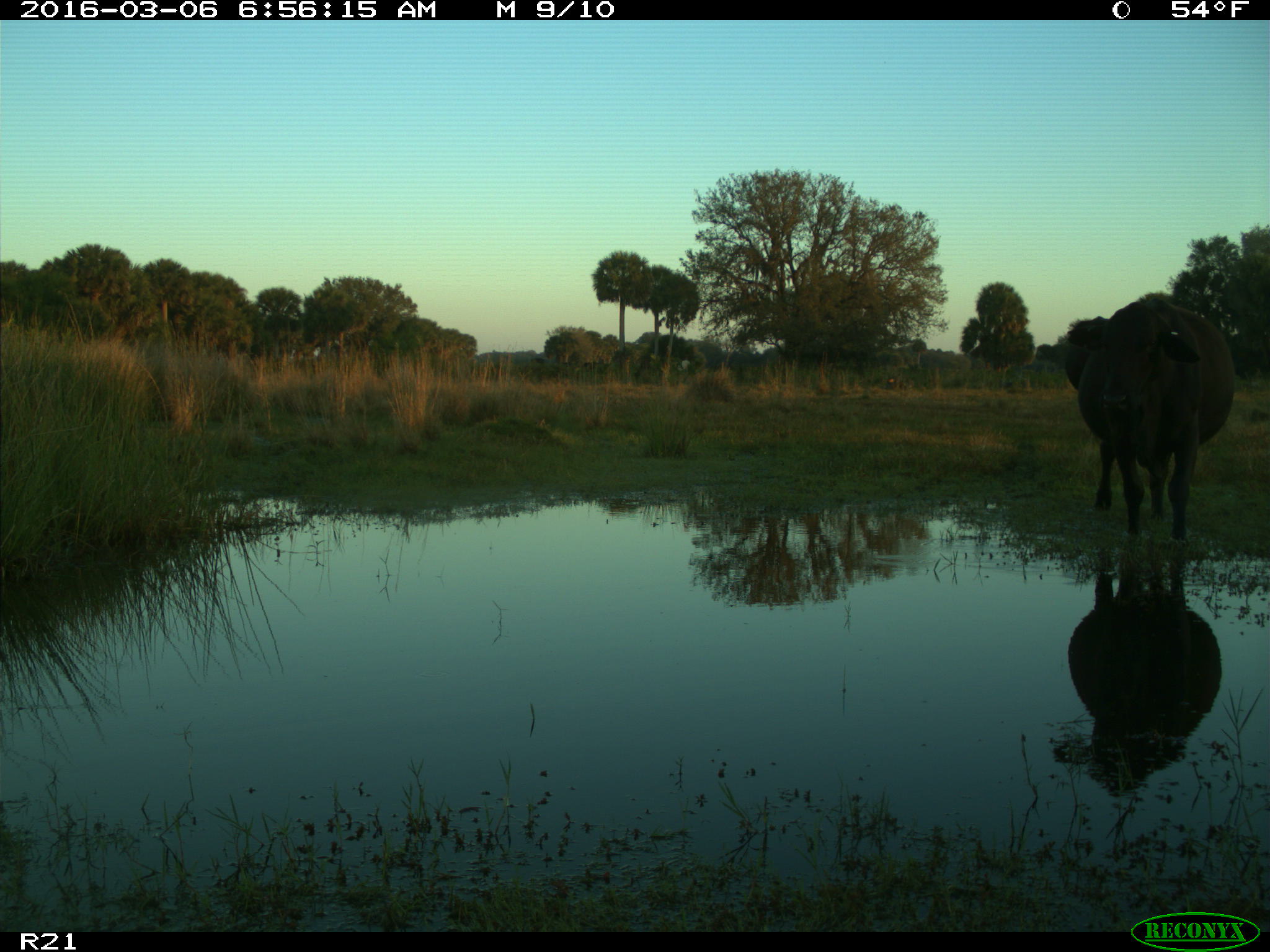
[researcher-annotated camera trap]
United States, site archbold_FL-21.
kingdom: Animalia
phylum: Chordata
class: Mammalia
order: Artiodactyla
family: Bovidae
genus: Bos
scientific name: Bos taurus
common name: domestic cow